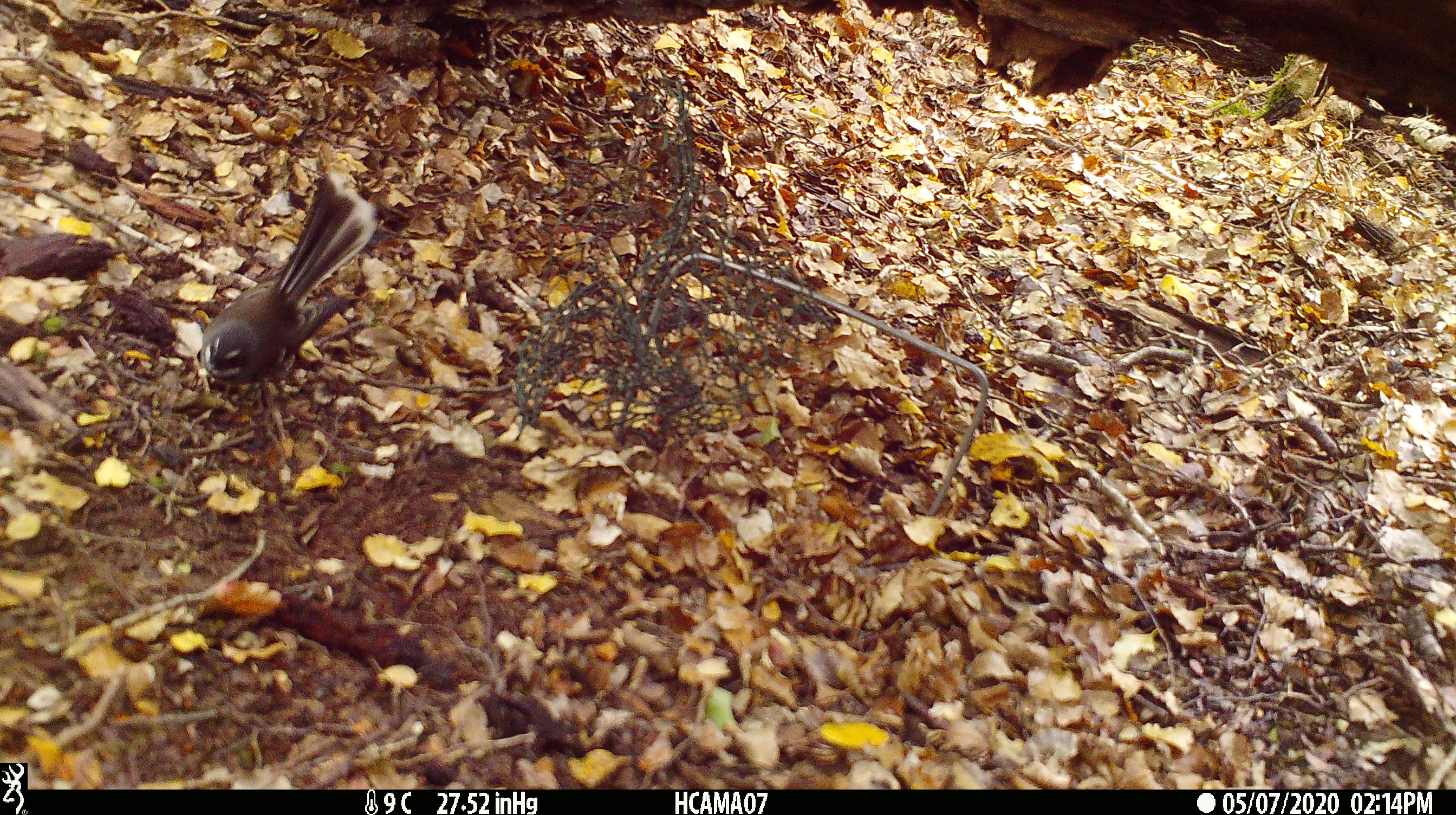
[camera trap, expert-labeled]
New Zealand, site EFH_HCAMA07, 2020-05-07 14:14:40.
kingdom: Animalia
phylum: Chordata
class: Aves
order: Passeriformes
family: Rhipiduridae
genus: Rhipidura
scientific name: Rhipidura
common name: fantails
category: fantail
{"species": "fantail (fantails) (Rhipidura)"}